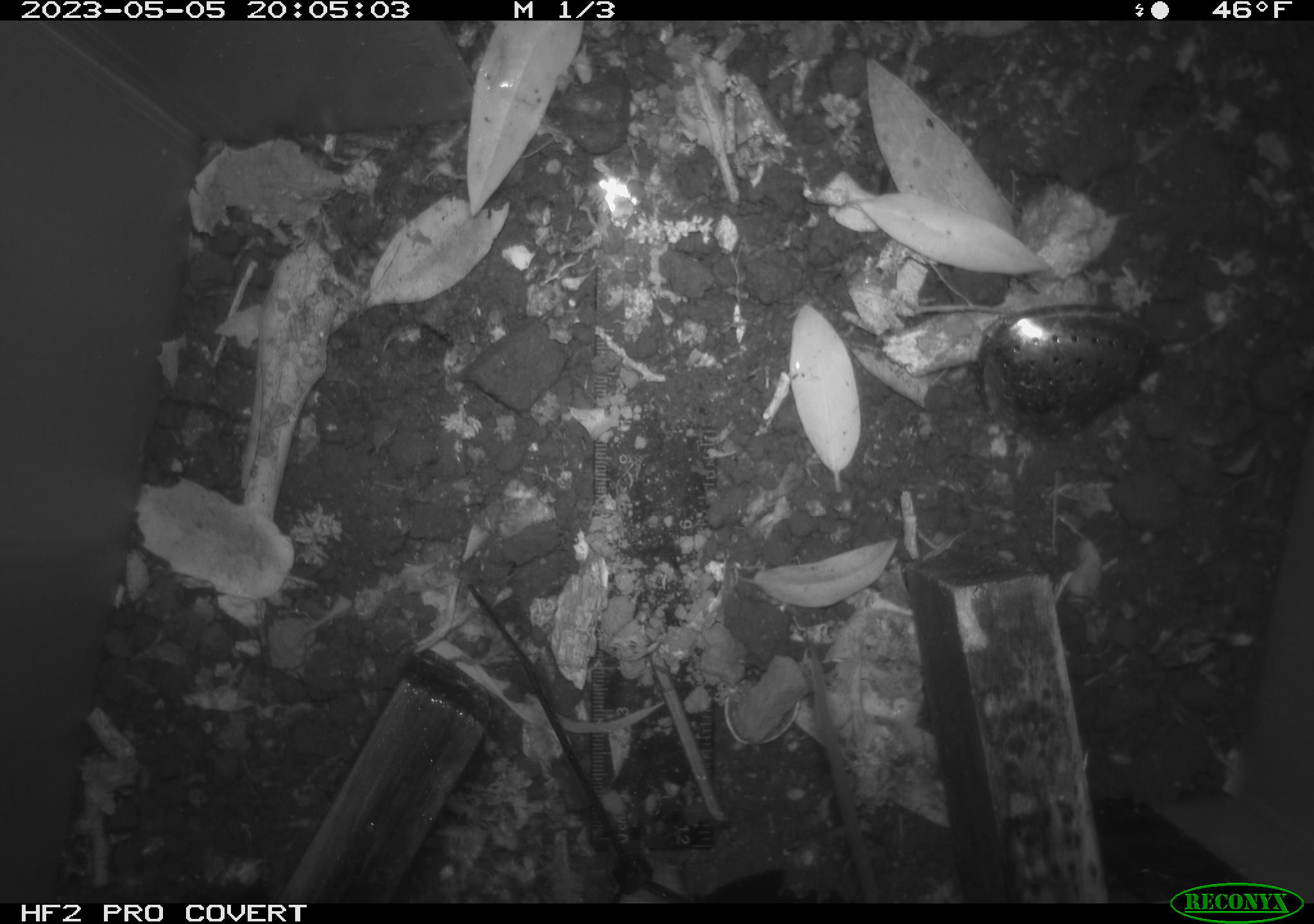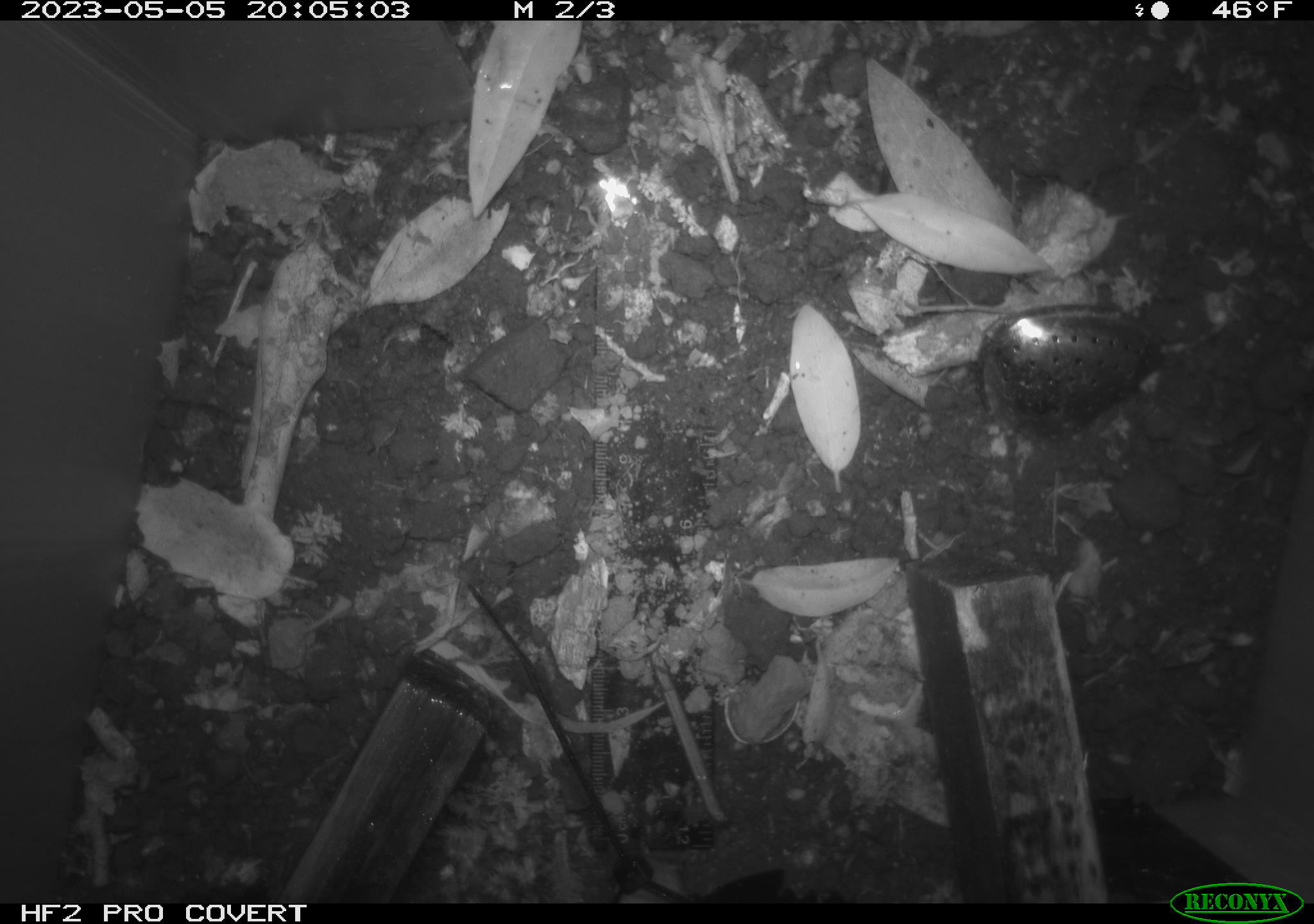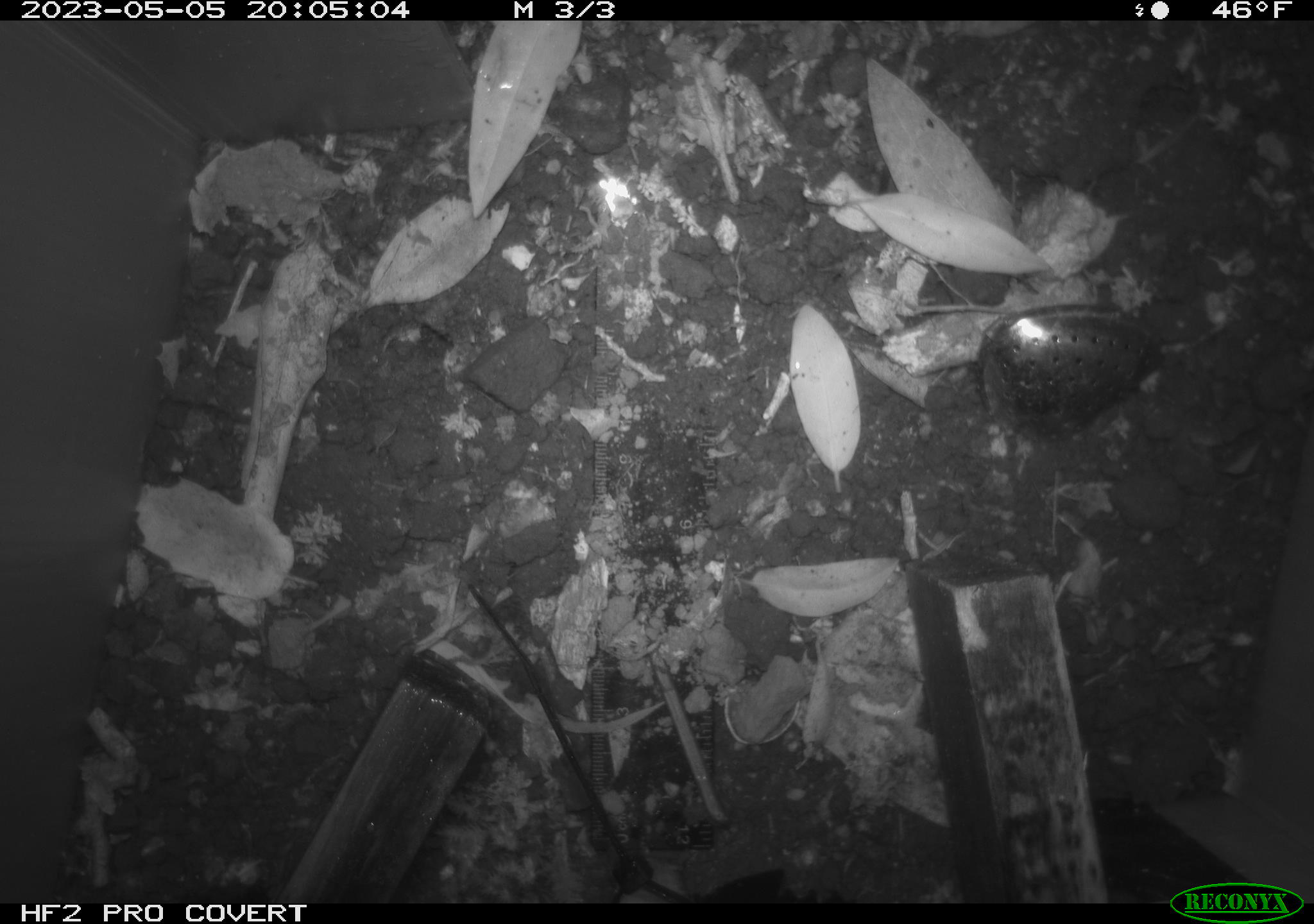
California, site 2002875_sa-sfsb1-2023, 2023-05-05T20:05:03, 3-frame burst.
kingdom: Animalia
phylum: Chordata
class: Mammalia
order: Rodentia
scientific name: Rodentia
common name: mouse species